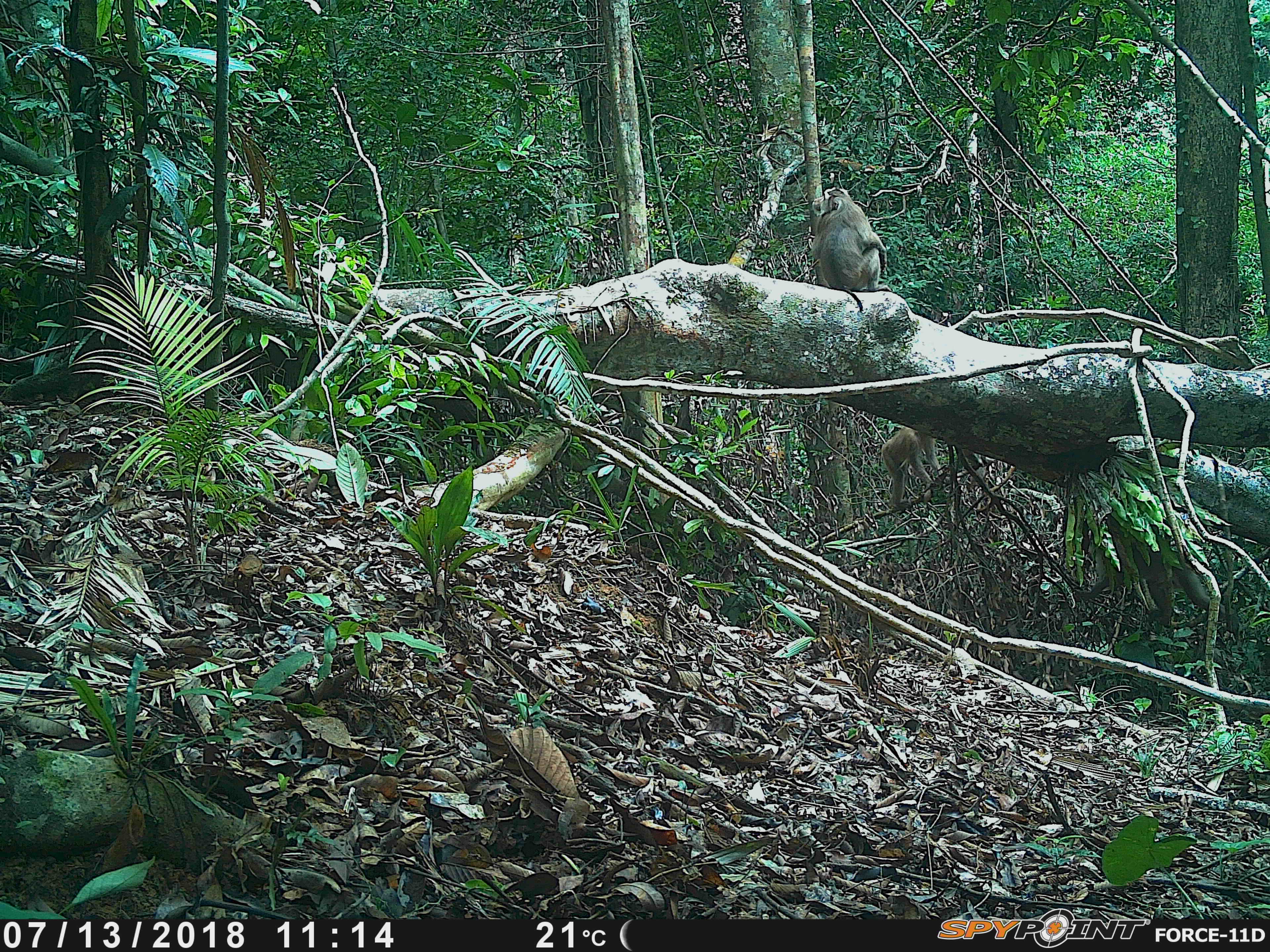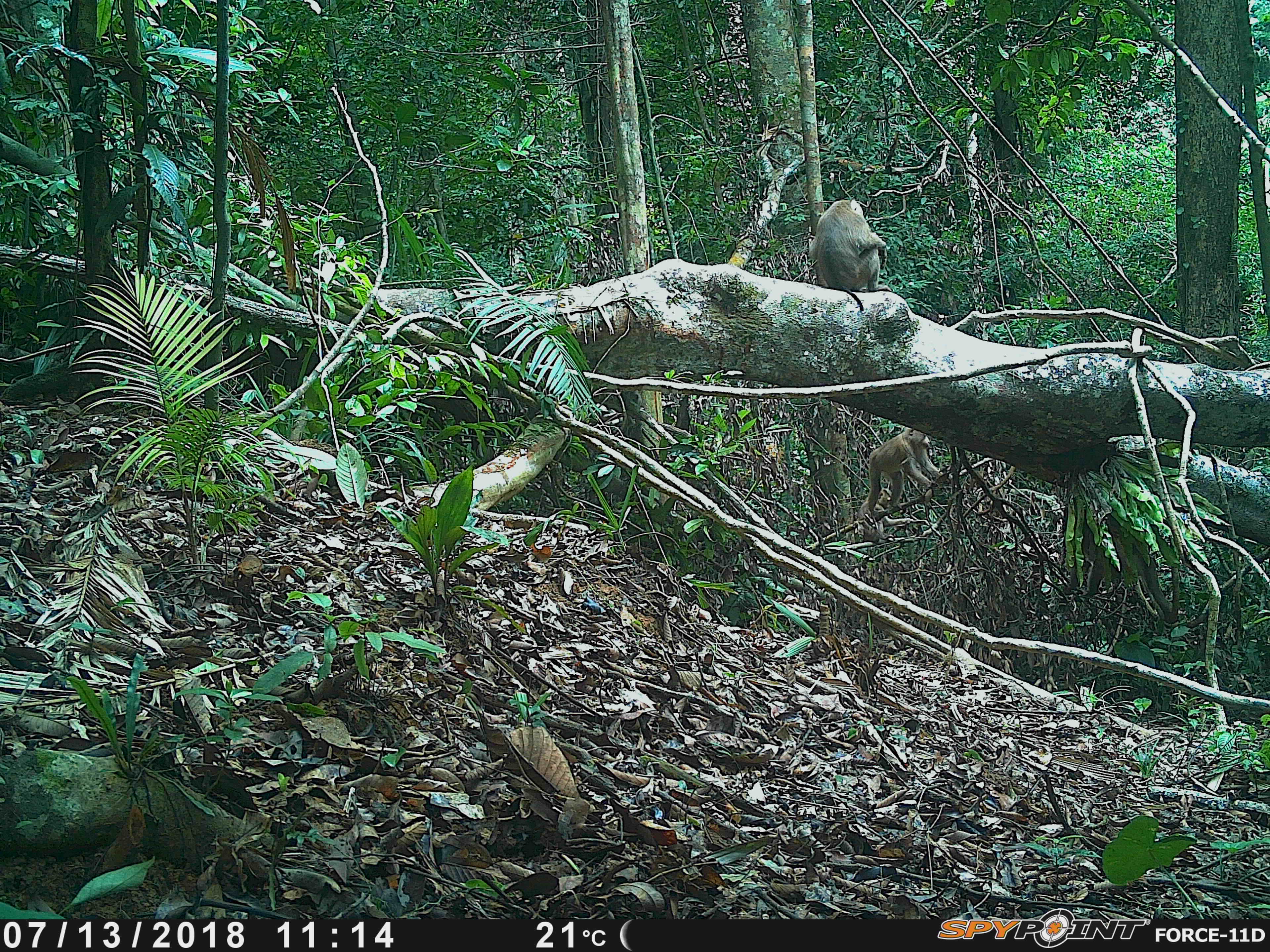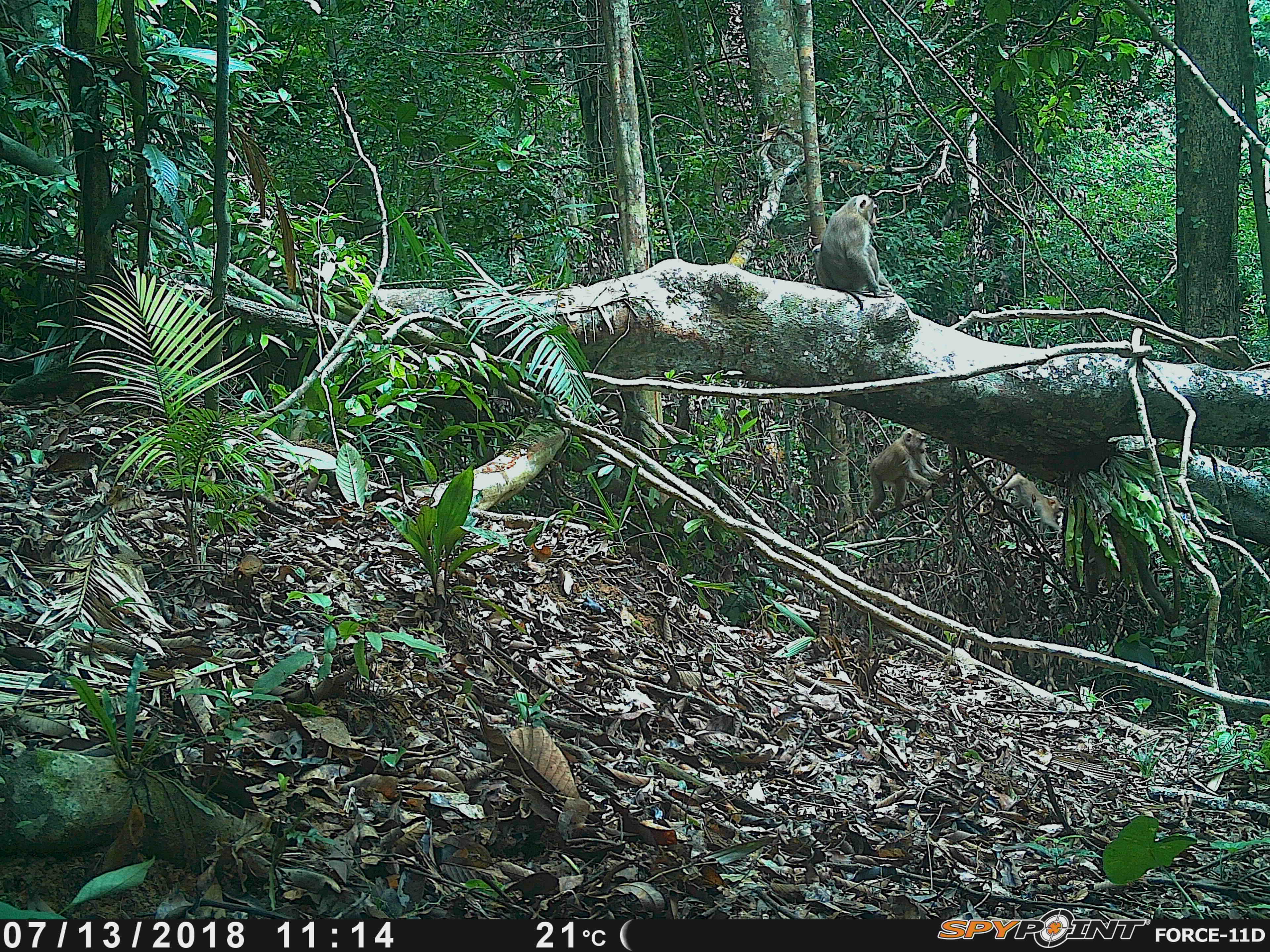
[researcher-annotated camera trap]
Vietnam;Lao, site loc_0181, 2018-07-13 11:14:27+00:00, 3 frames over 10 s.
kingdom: Animalia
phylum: Chordata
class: Mammalia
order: Primates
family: Cercopithecidae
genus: Macaca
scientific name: Macaca nemestrina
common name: pig-tailed macaque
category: pig tailed macaque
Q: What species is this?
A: Pig tailed macaque (pig-tailed macaque) (Macaca nemestrina).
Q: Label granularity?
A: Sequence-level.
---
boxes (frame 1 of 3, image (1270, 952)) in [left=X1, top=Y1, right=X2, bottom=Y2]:
pig tailed macaque: [left=1076, top=517, right=1237, bottom=630]; [left=810, top=187, right=894, bottom=311]; [left=880, top=425, right=944, bottom=506]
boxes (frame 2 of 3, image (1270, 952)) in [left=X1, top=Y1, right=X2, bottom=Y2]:
pig tailed macaque: [left=1063, top=506, right=1173, bottom=623]; [left=807, top=198, right=892, bottom=311]; [left=868, top=426, right=943, bottom=516]; [left=857, top=488, right=913, bottom=544]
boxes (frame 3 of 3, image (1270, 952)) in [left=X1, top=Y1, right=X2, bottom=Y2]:
pig tailed macaque: [left=1071, top=509, right=1175, bottom=624]; [left=811, top=194, right=894, bottom=310]; [left=866, top=428, right=944, bottom=517]; [left=990, top=472, right=1062, bottom=532]